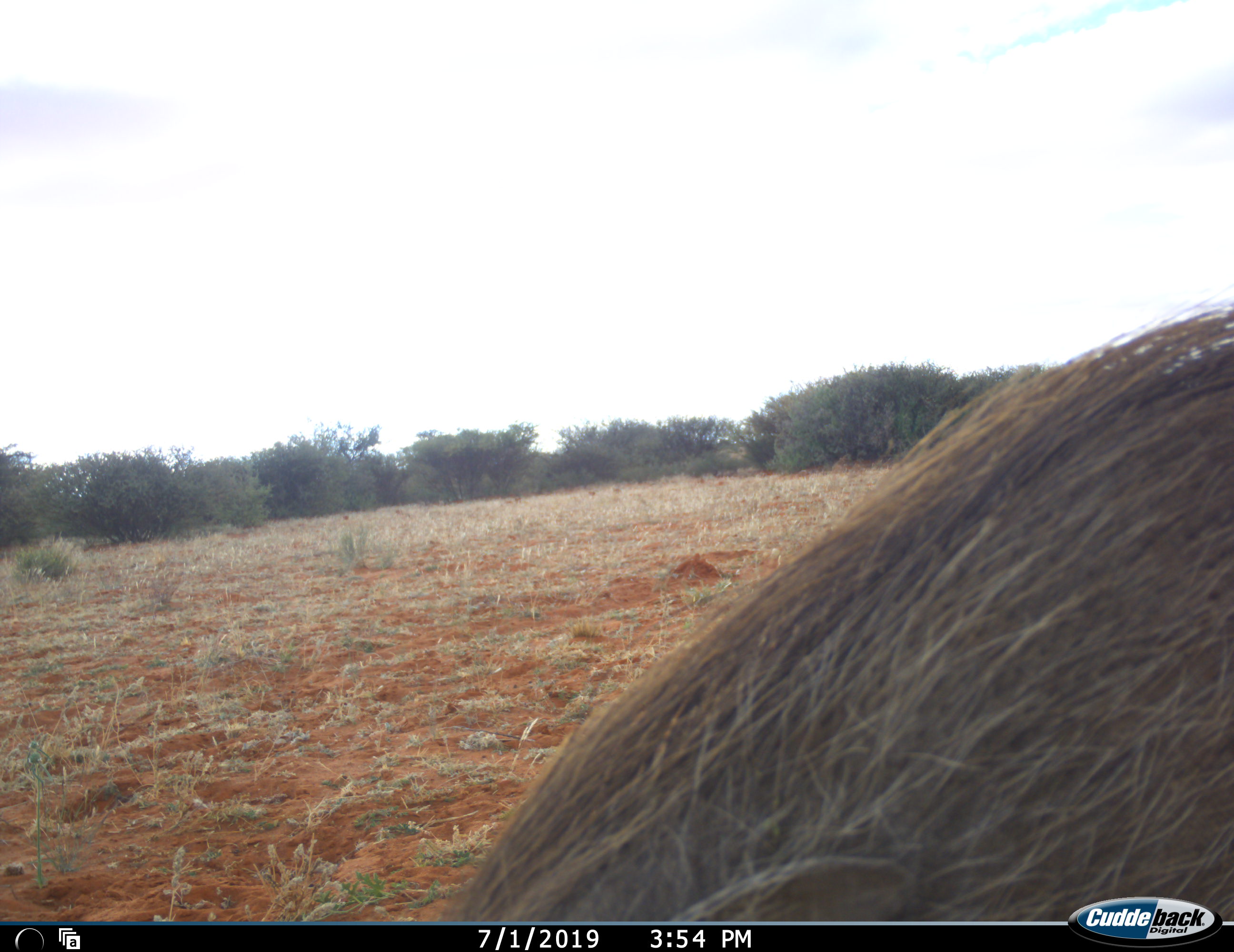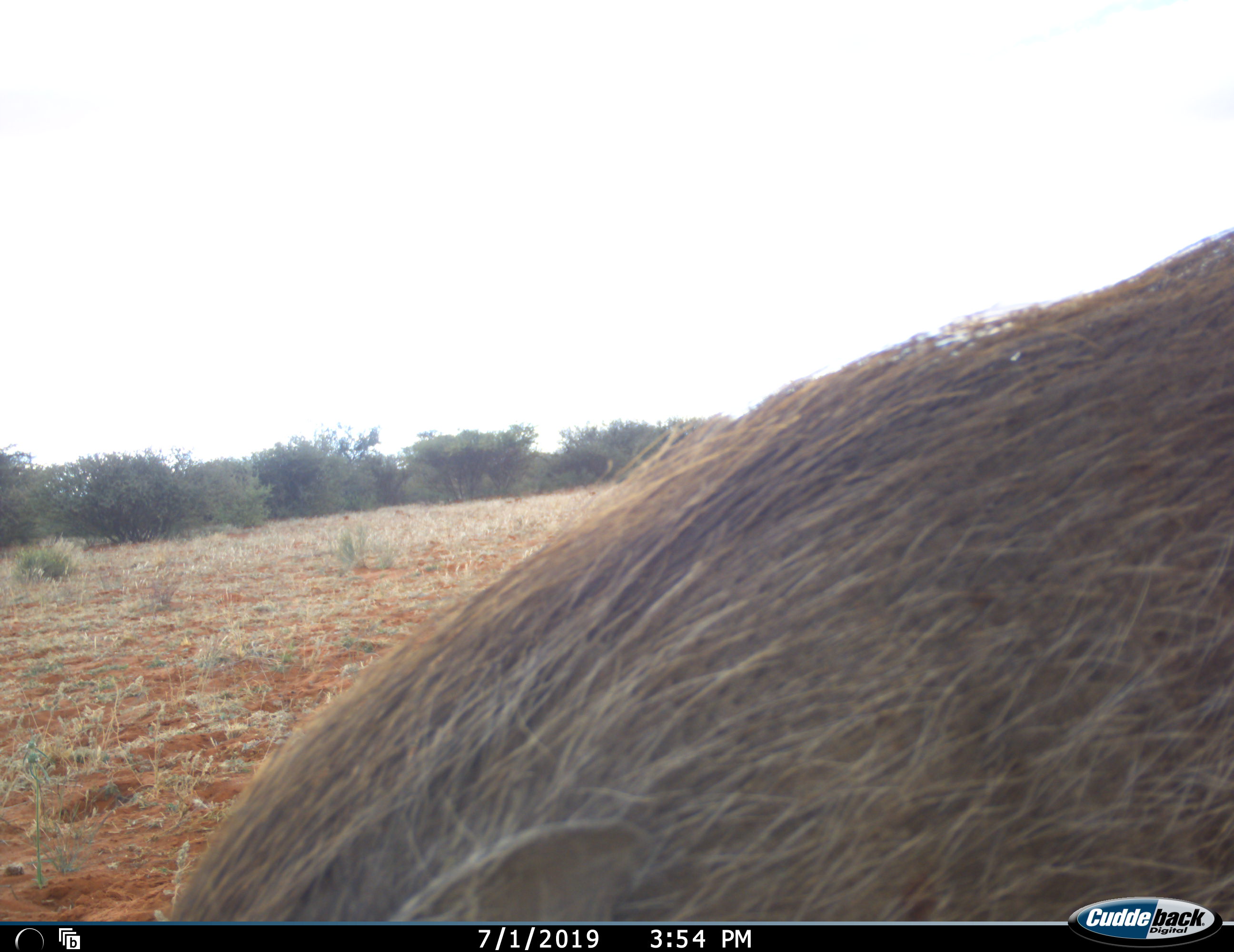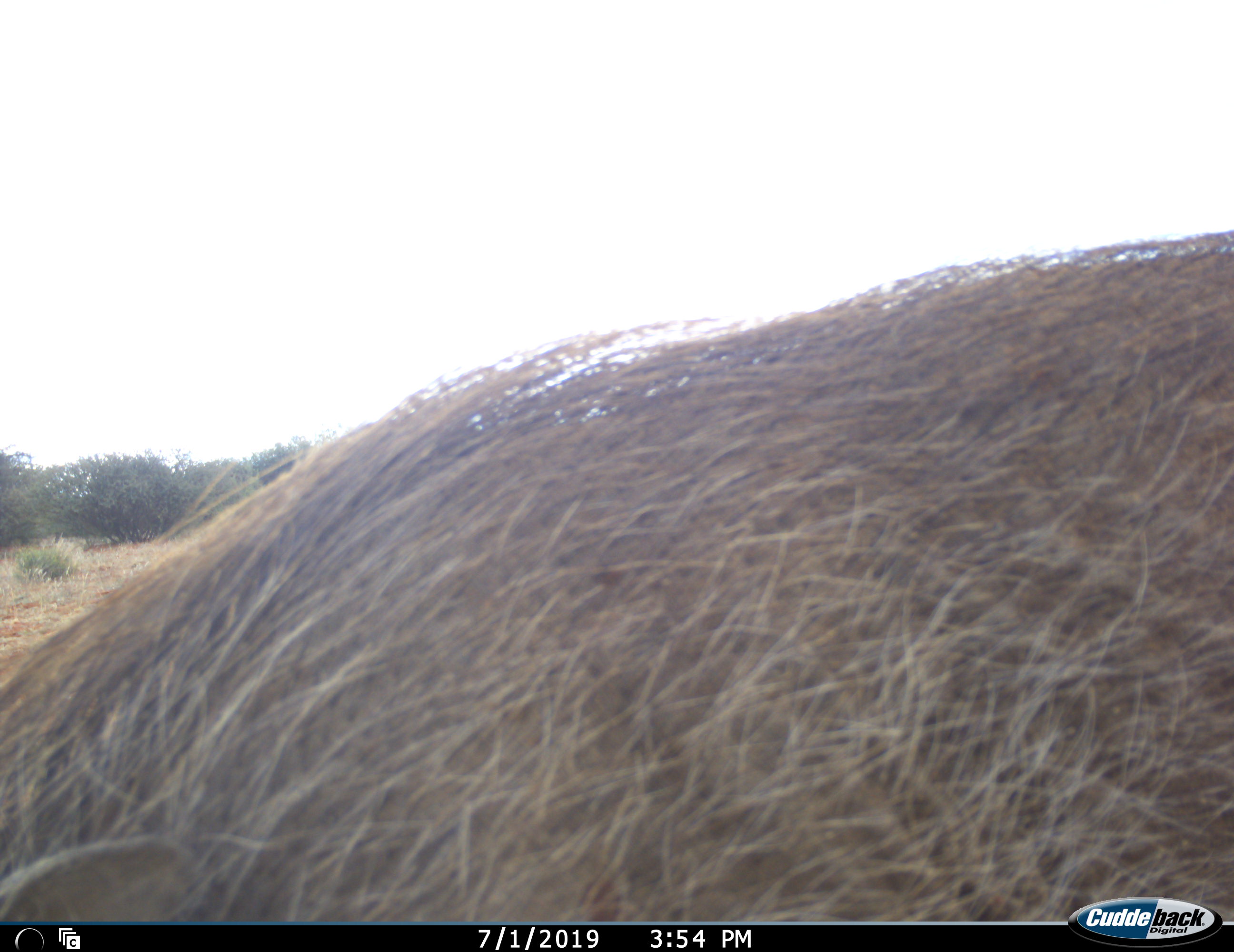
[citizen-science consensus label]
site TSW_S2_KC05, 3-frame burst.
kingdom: Animalia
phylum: Chordata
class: Mammalia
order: Artiodactyla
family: Suidae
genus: Phacochoerus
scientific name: Phacochoerus africanus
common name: warthog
Warthog (Phacochoerus africanus), count 1. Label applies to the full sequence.